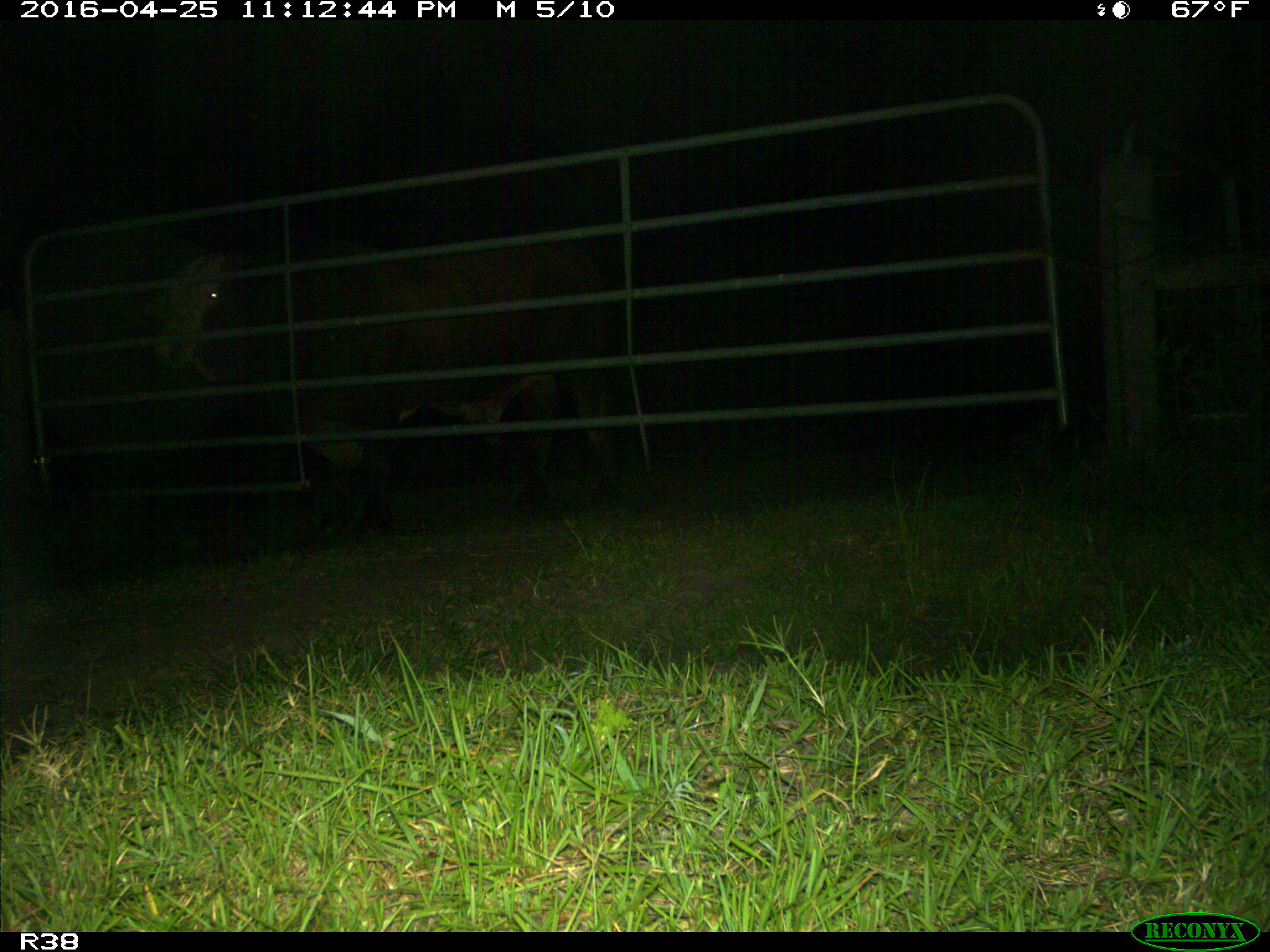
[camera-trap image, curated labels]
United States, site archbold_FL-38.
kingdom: Animalia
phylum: Chordata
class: Mammalia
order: Artiodactyla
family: Bovidae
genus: Bos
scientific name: Bos taurus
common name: domestic cow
Bos taurus (domestic cow).